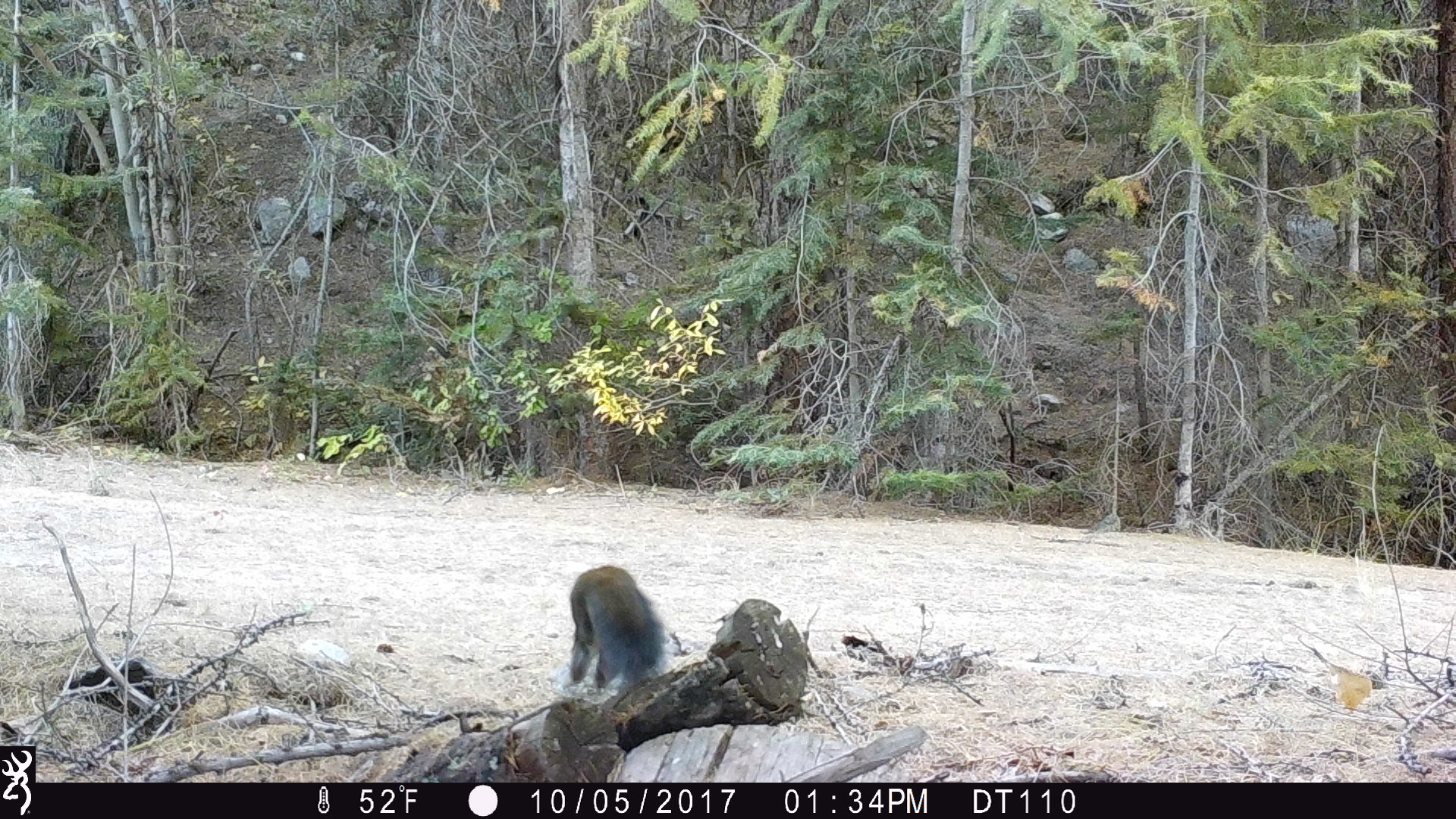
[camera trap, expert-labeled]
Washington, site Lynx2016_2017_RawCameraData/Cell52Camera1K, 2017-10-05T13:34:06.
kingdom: Animalia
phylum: Chordata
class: Mammalia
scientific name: Mammalia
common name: small mammal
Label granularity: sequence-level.